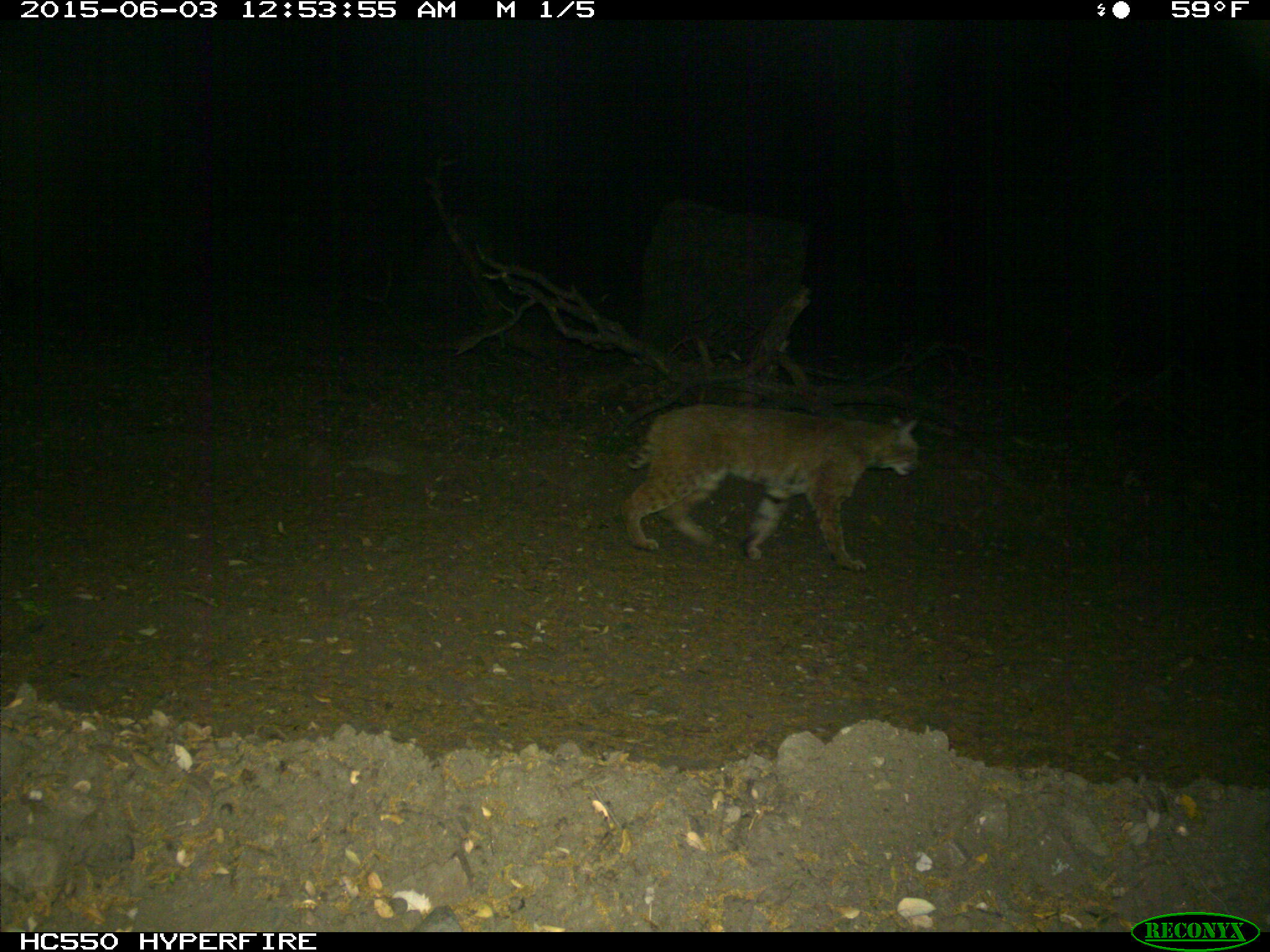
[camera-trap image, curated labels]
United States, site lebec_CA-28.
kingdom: Animalia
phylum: Chordata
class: Mammalia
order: Carnivora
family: Felidae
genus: Lynx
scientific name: Lynx rufus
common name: bobcat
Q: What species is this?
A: Lynx rufus (bobcat).